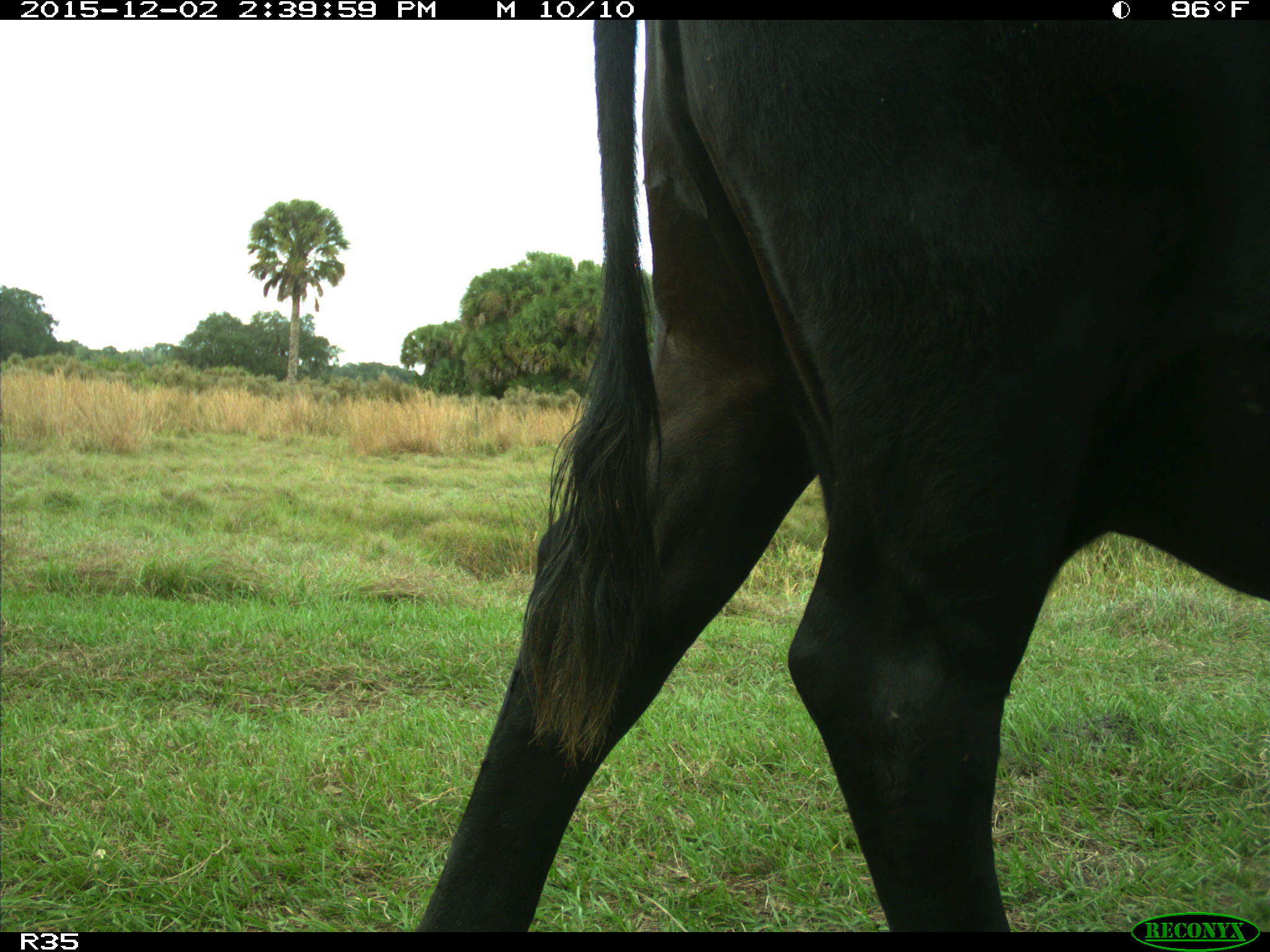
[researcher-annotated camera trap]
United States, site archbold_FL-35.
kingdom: Animalia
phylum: Chordata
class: Mammalia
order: Artiodactyla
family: Bovidae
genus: Bos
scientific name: Bos taurus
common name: domestic cow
Bos taurus (domestic cow).